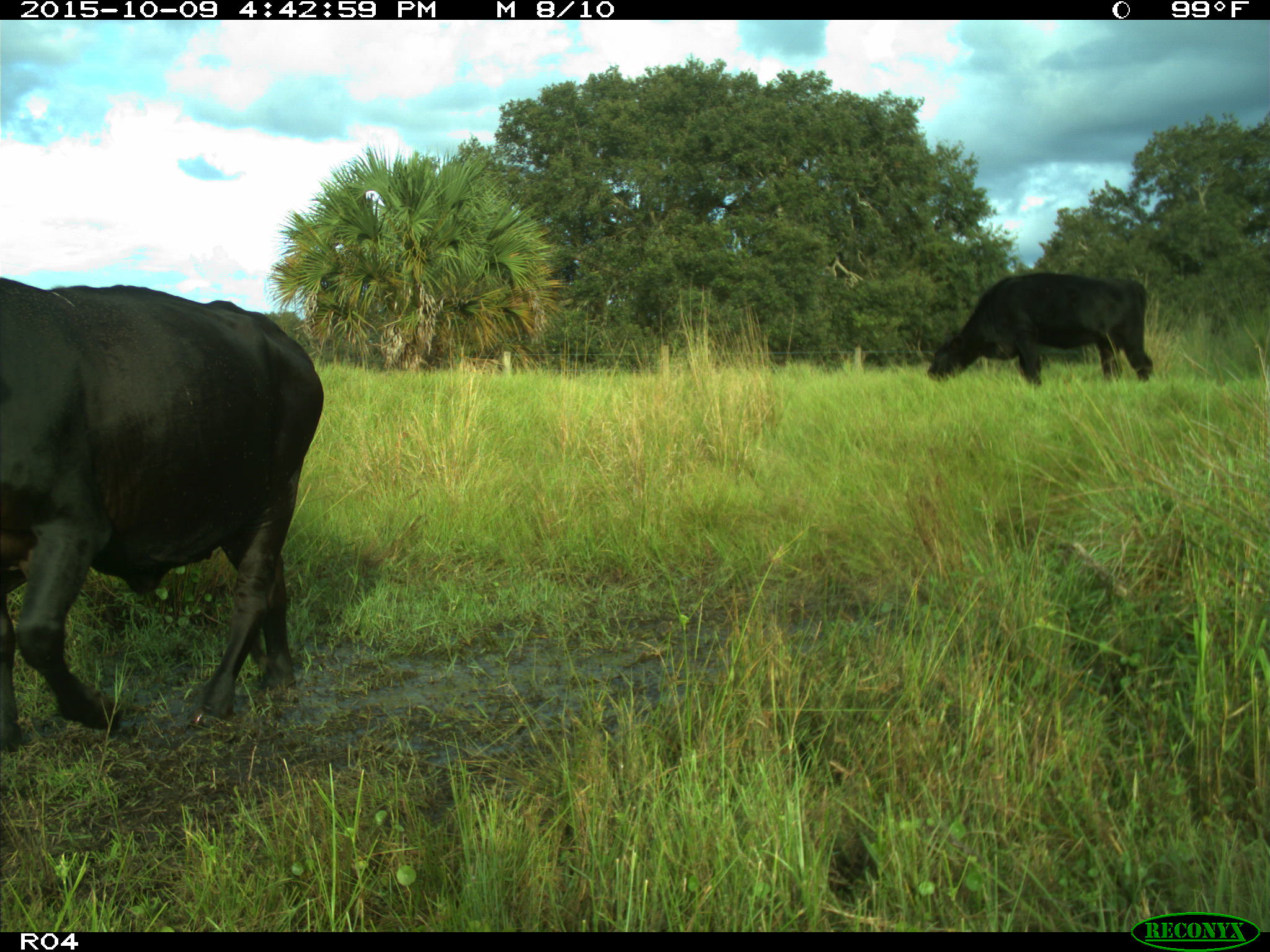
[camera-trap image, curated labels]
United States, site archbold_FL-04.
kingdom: Animalia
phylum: Chordata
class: Mammalia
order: Artiodactyla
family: Bovidae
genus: Bos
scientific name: Bos taurus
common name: domestic cow